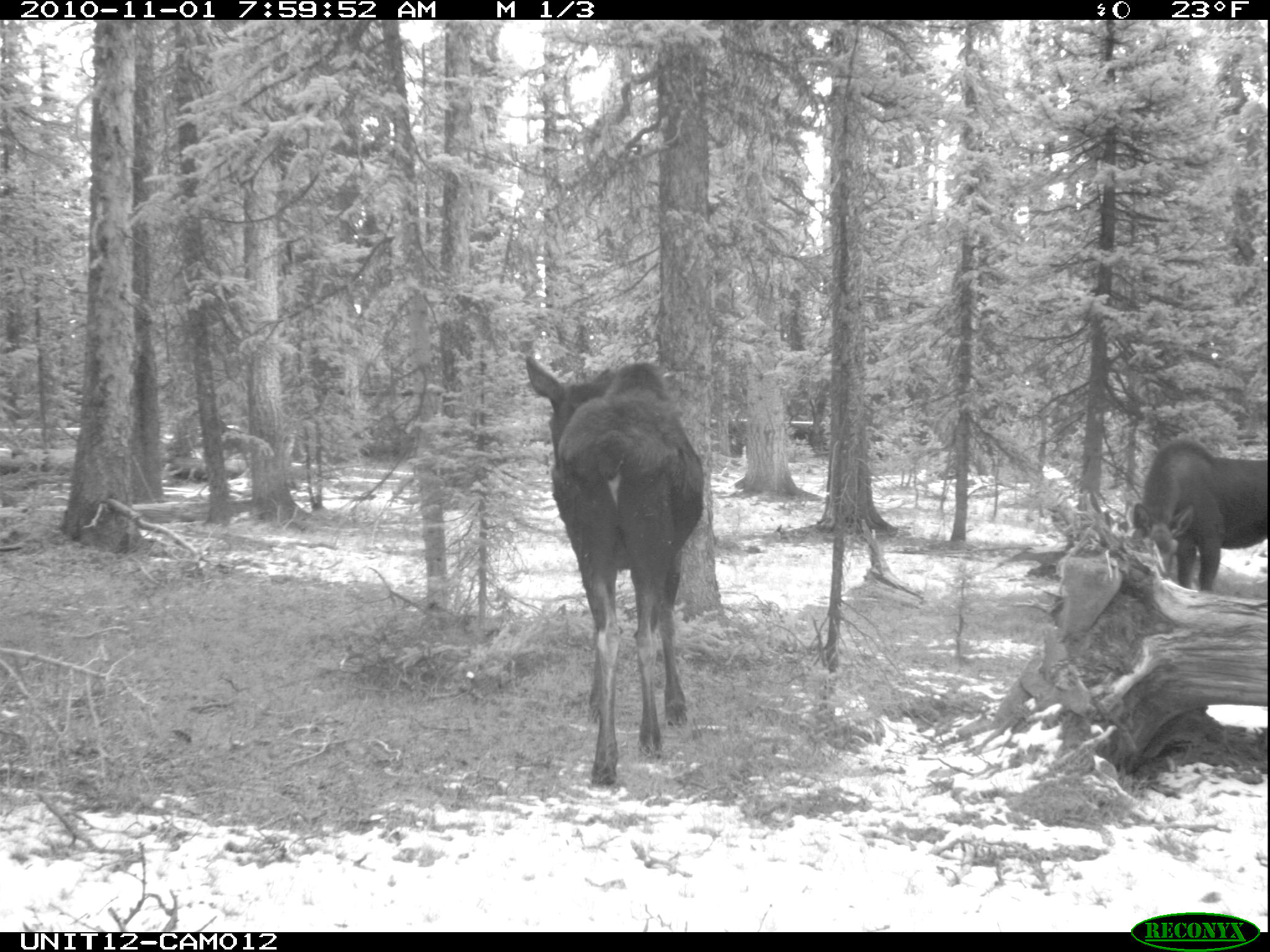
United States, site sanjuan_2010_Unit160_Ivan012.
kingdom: Animalia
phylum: Chordata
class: Mammalia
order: Artiodactyla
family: Cervidae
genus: Alces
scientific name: Alces alces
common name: moose